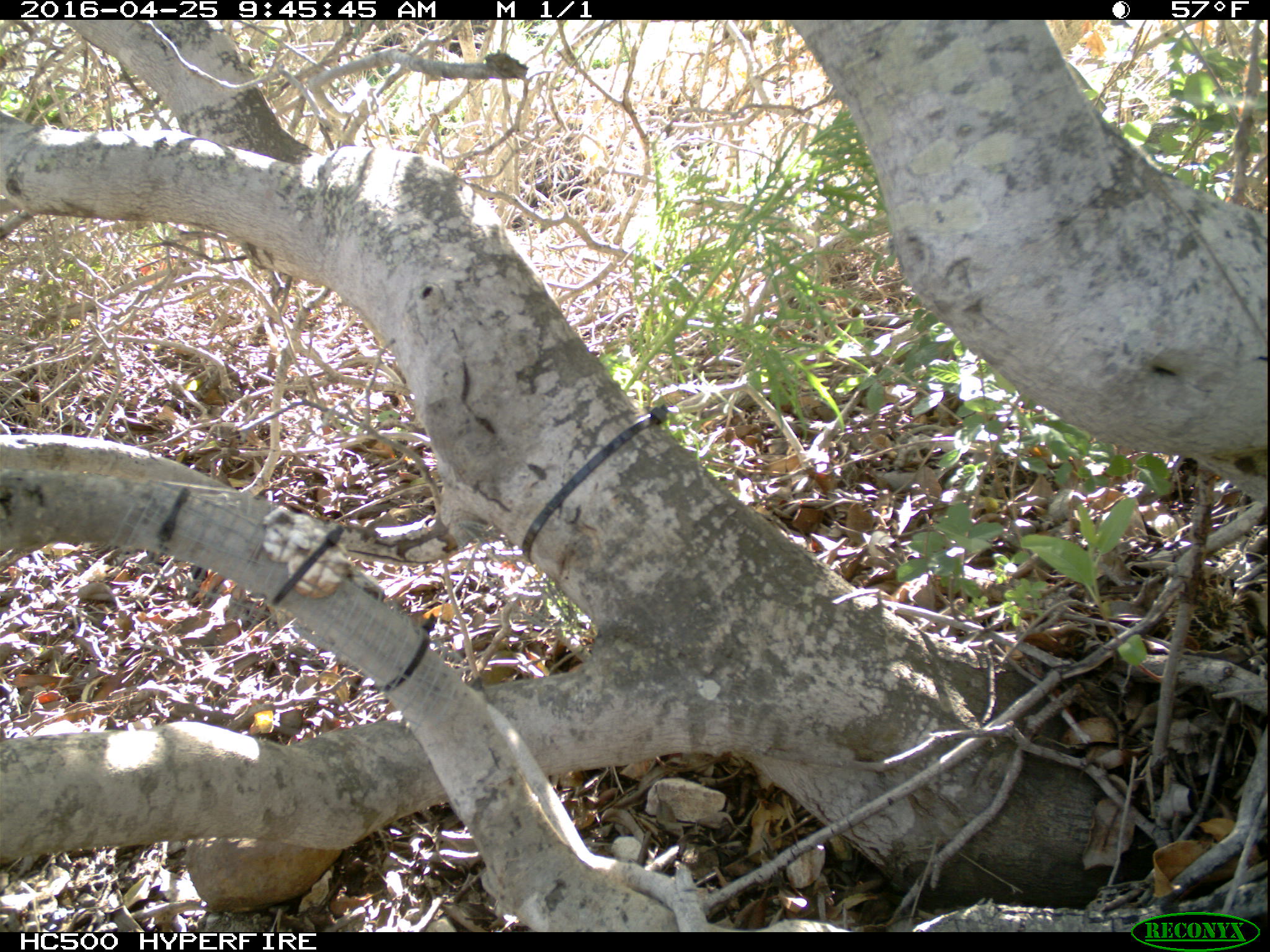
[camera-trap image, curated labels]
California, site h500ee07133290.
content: no animal present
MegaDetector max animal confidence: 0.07